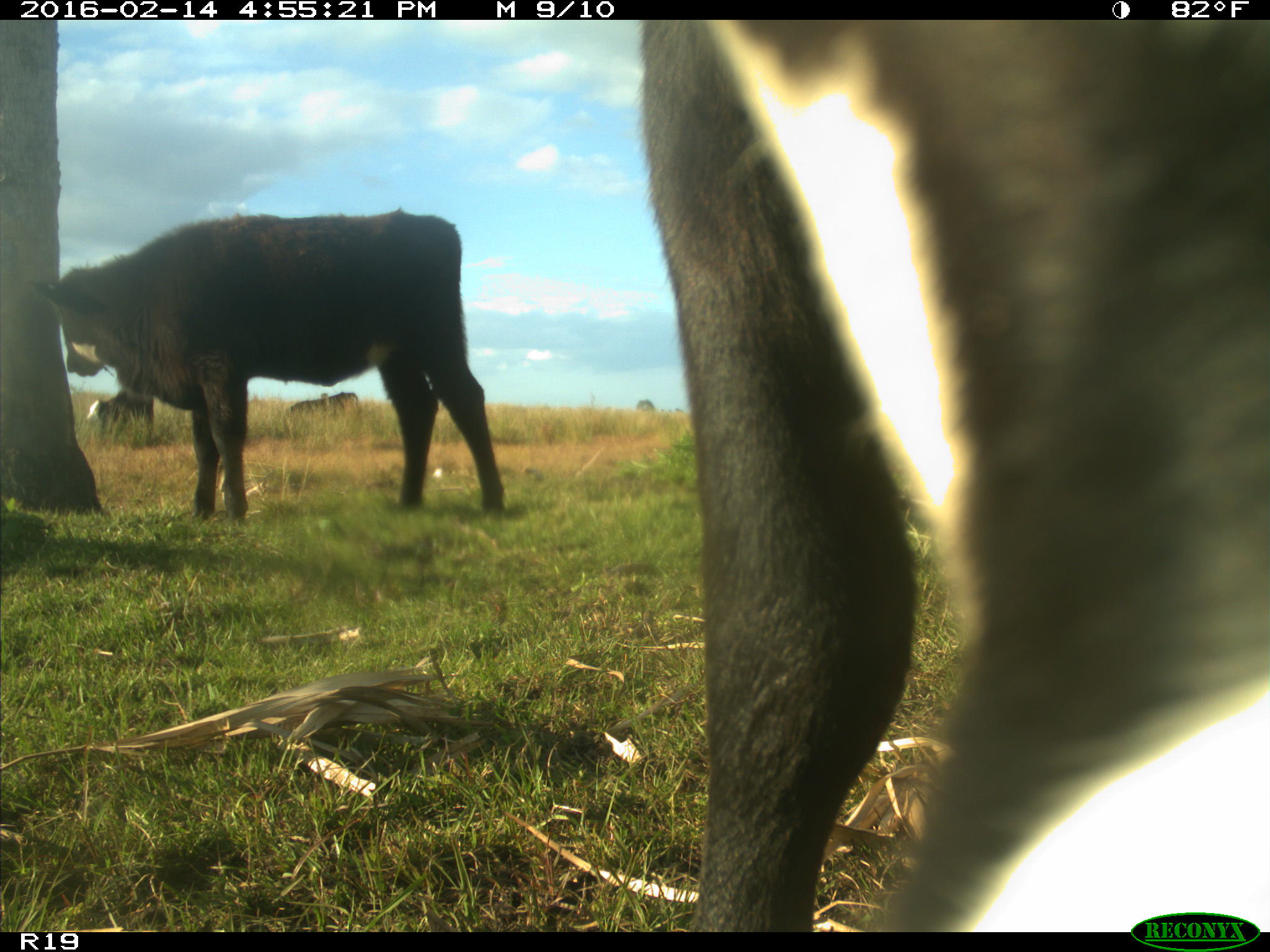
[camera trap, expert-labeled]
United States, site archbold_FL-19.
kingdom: Animalia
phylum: Chordata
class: Mammalia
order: Artiodactyla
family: Bovidae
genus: Bos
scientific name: Bos taurus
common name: domestic cow